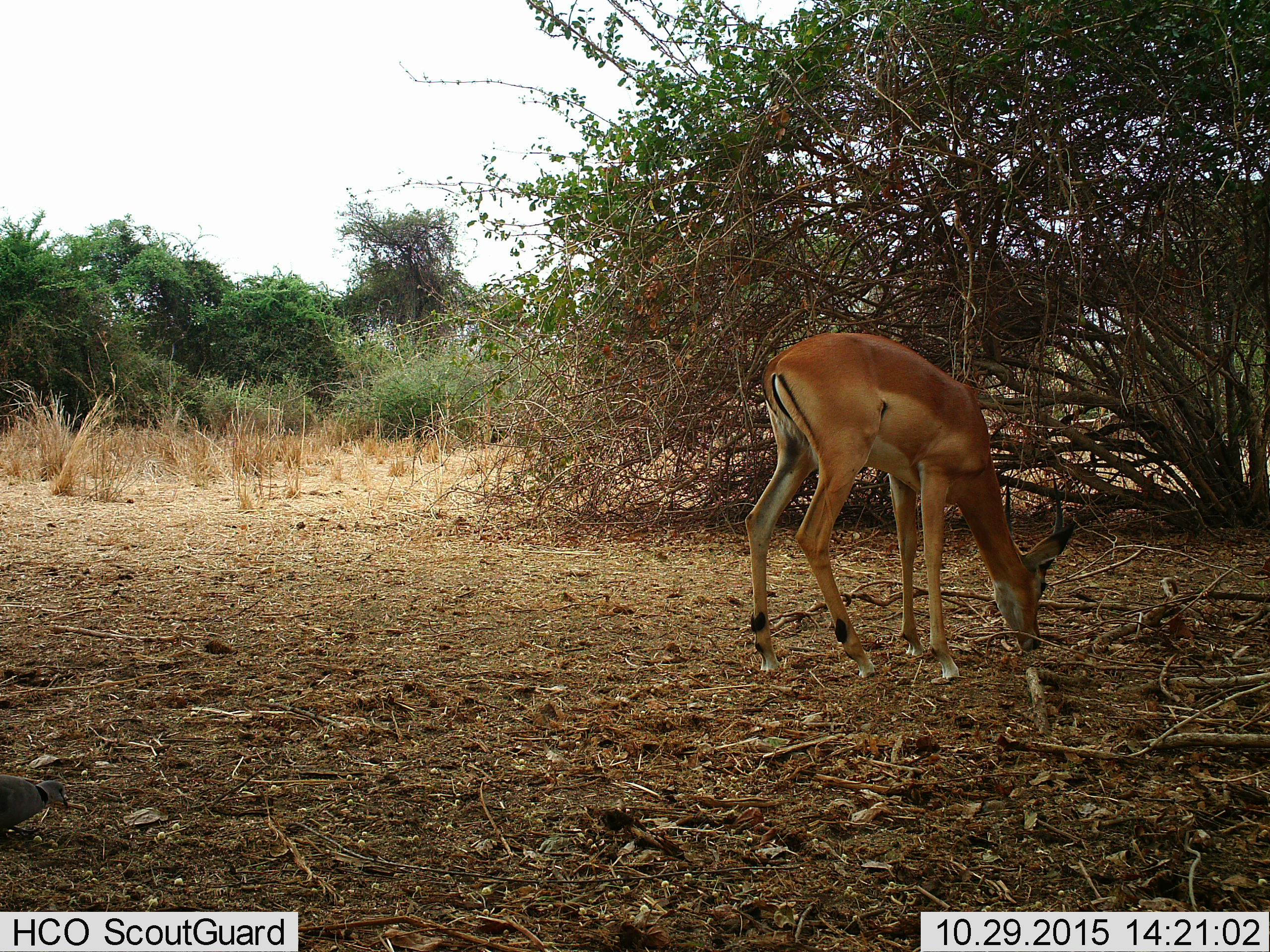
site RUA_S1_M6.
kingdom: Animalia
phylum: Chordata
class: Mammalia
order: Artiodactyla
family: Bovidae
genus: Aepyceros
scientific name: Aepyceros melampus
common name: impala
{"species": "impala (Aepyceros melampus)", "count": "1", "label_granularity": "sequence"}